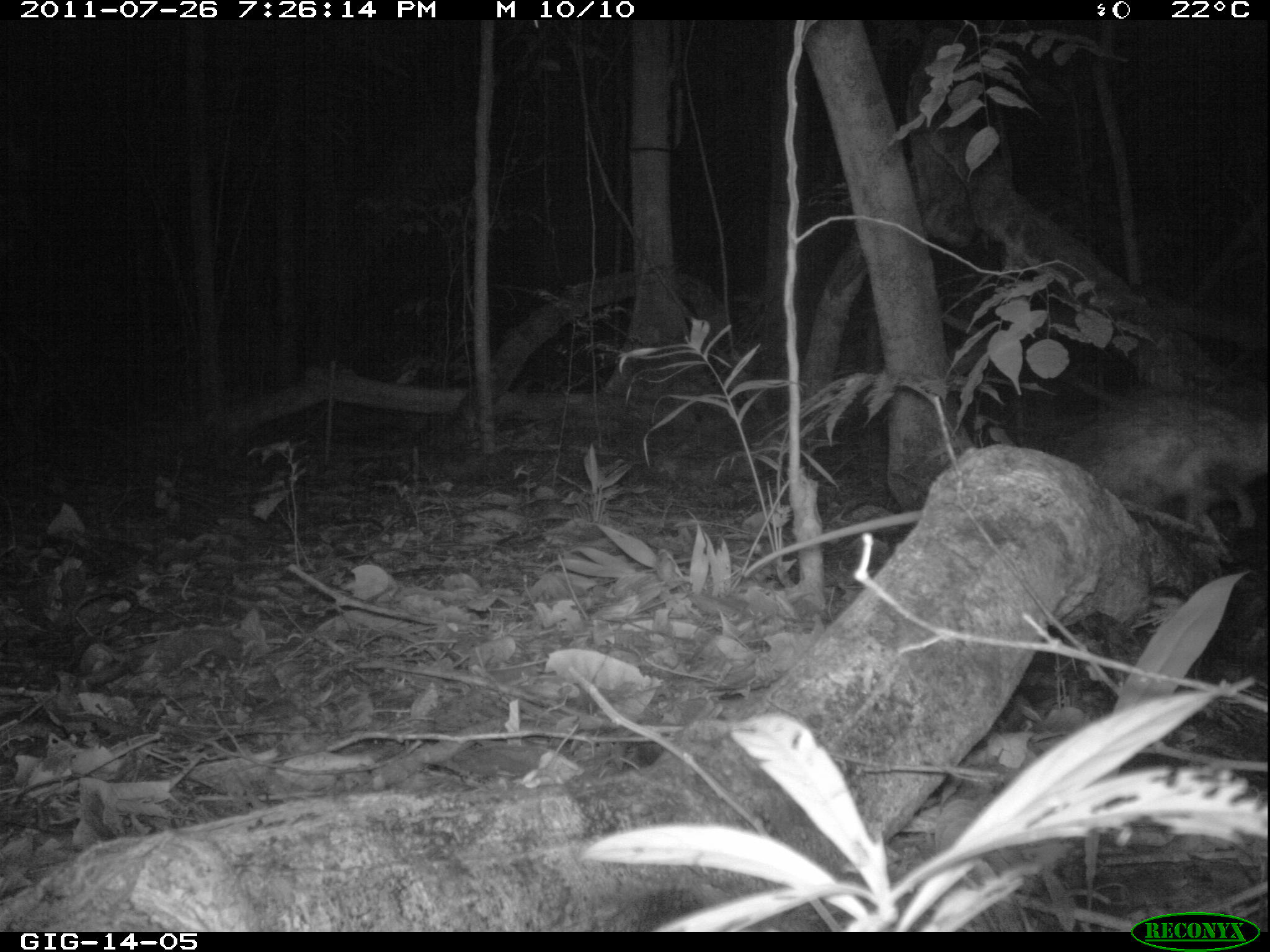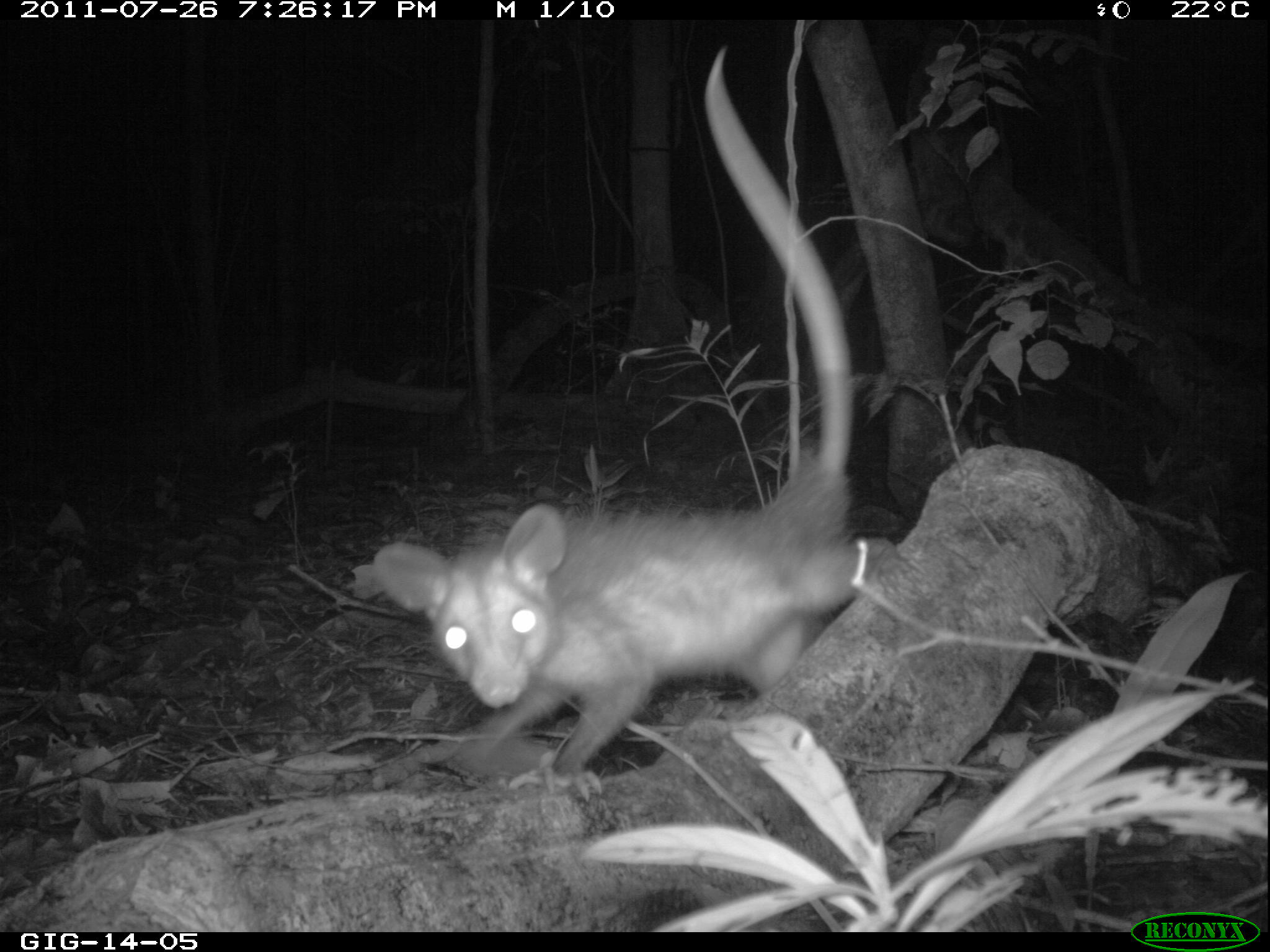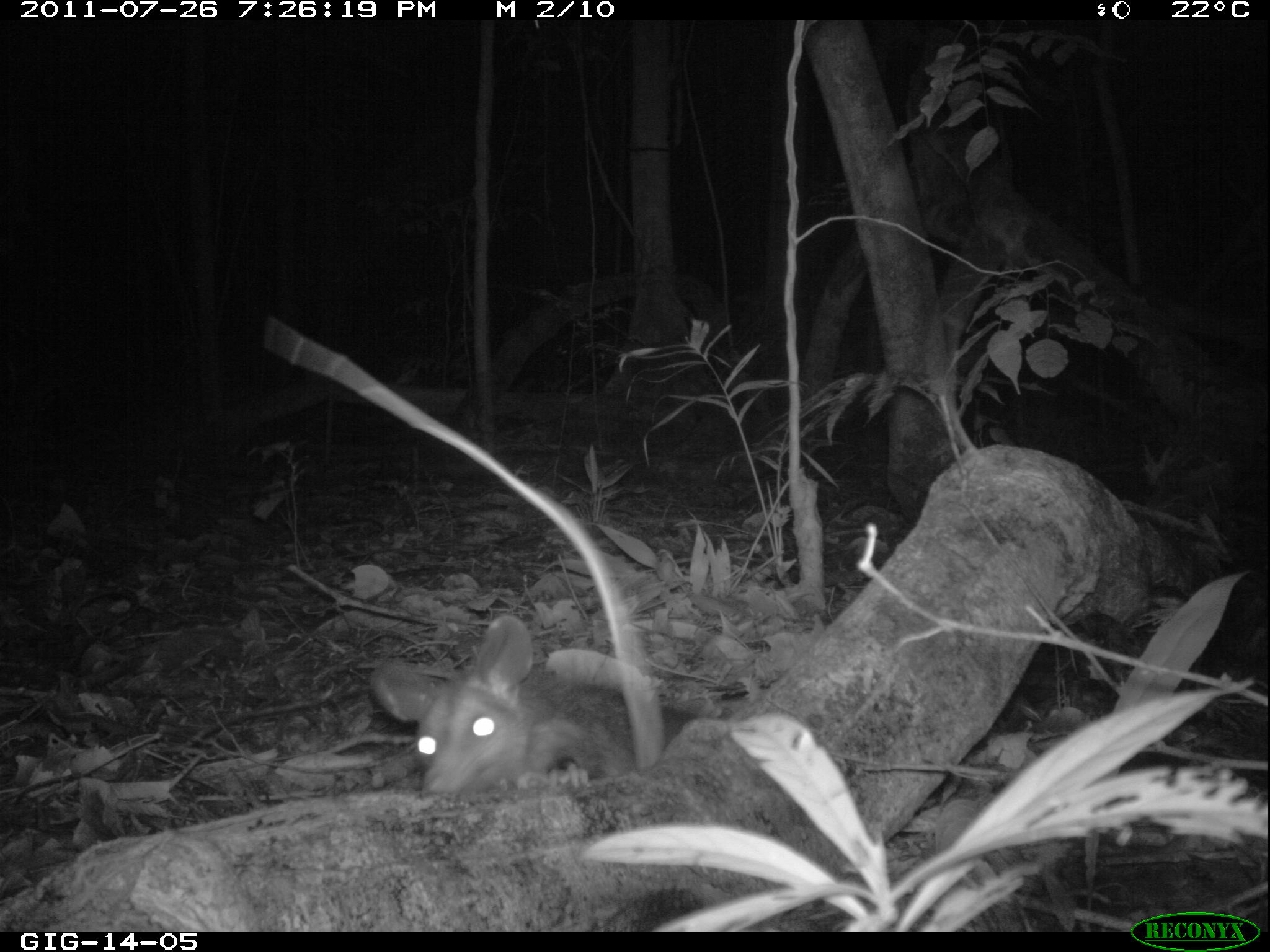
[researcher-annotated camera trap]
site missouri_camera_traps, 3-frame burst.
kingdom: Animalia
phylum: Chordata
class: Mammalia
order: Didelphimorphia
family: Didelphidae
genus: Didelphis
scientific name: Didelphis marsupialis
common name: common opossum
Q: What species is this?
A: Common opossum (Didelphis marsupialis).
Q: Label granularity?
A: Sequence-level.